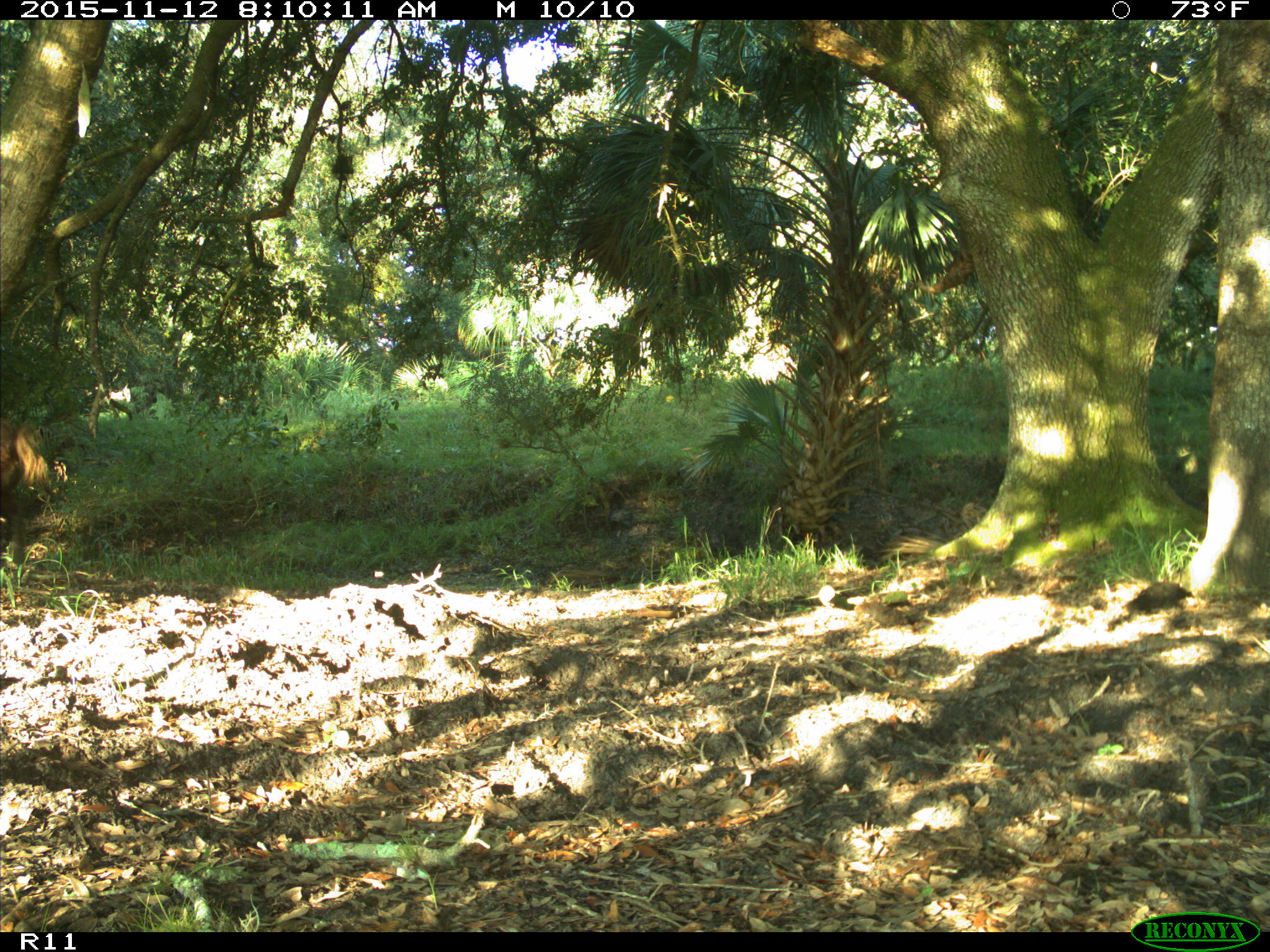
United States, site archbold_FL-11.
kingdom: Animalia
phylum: Chordata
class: Mammalia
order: Artiodactyla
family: Suidae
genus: Sus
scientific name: Sus scrofa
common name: wild boar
Sus scrofa (wild boar).